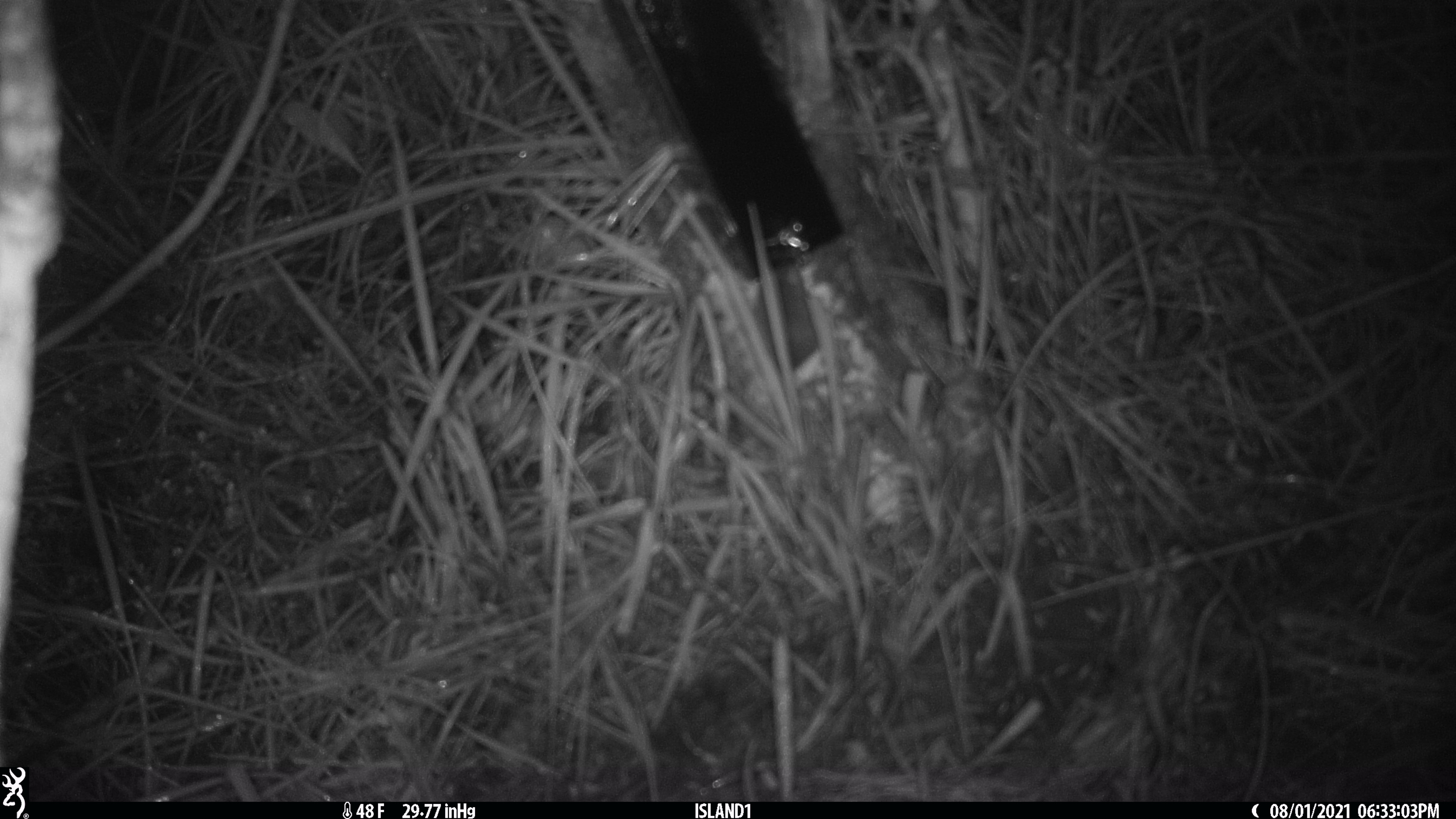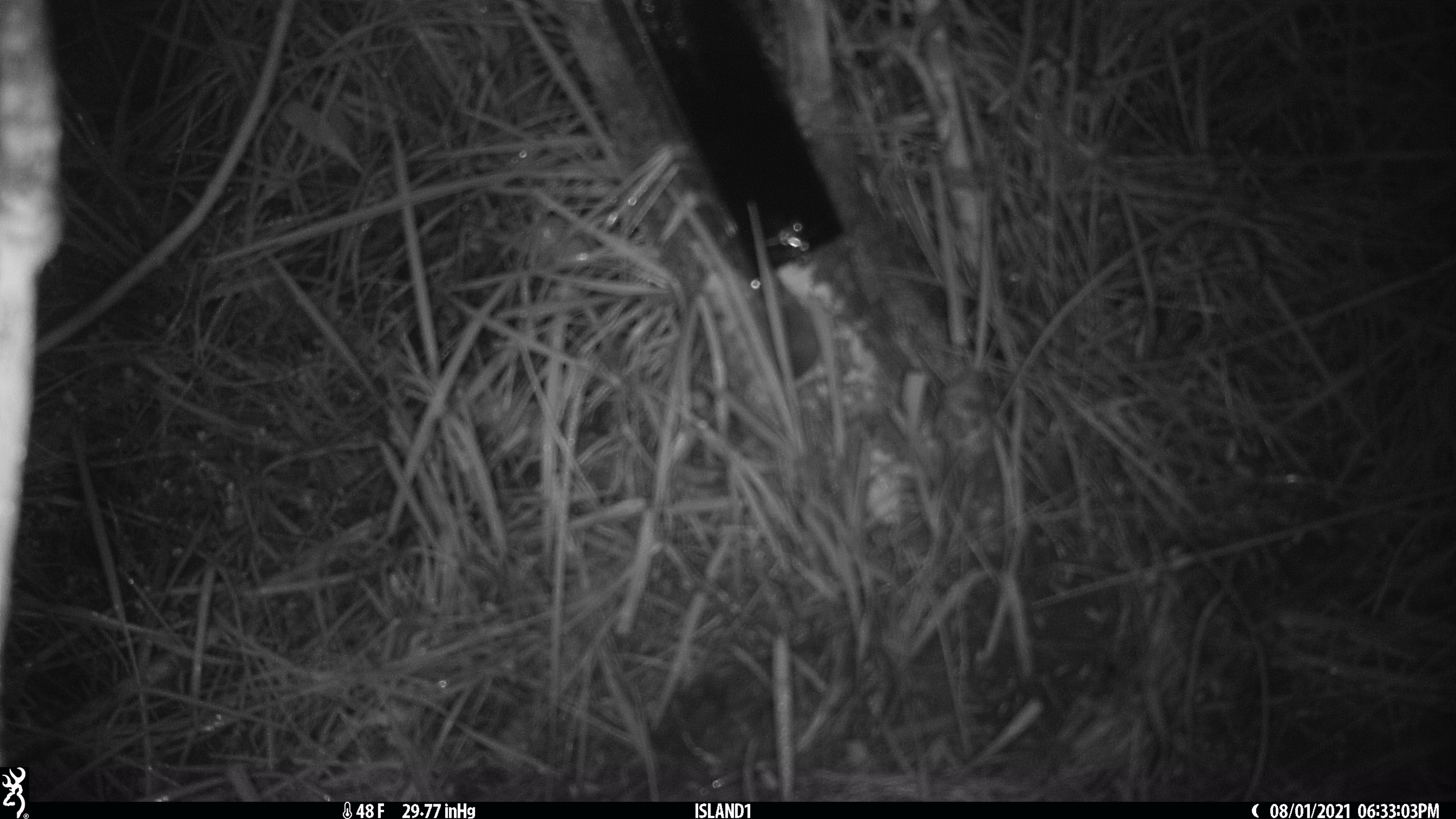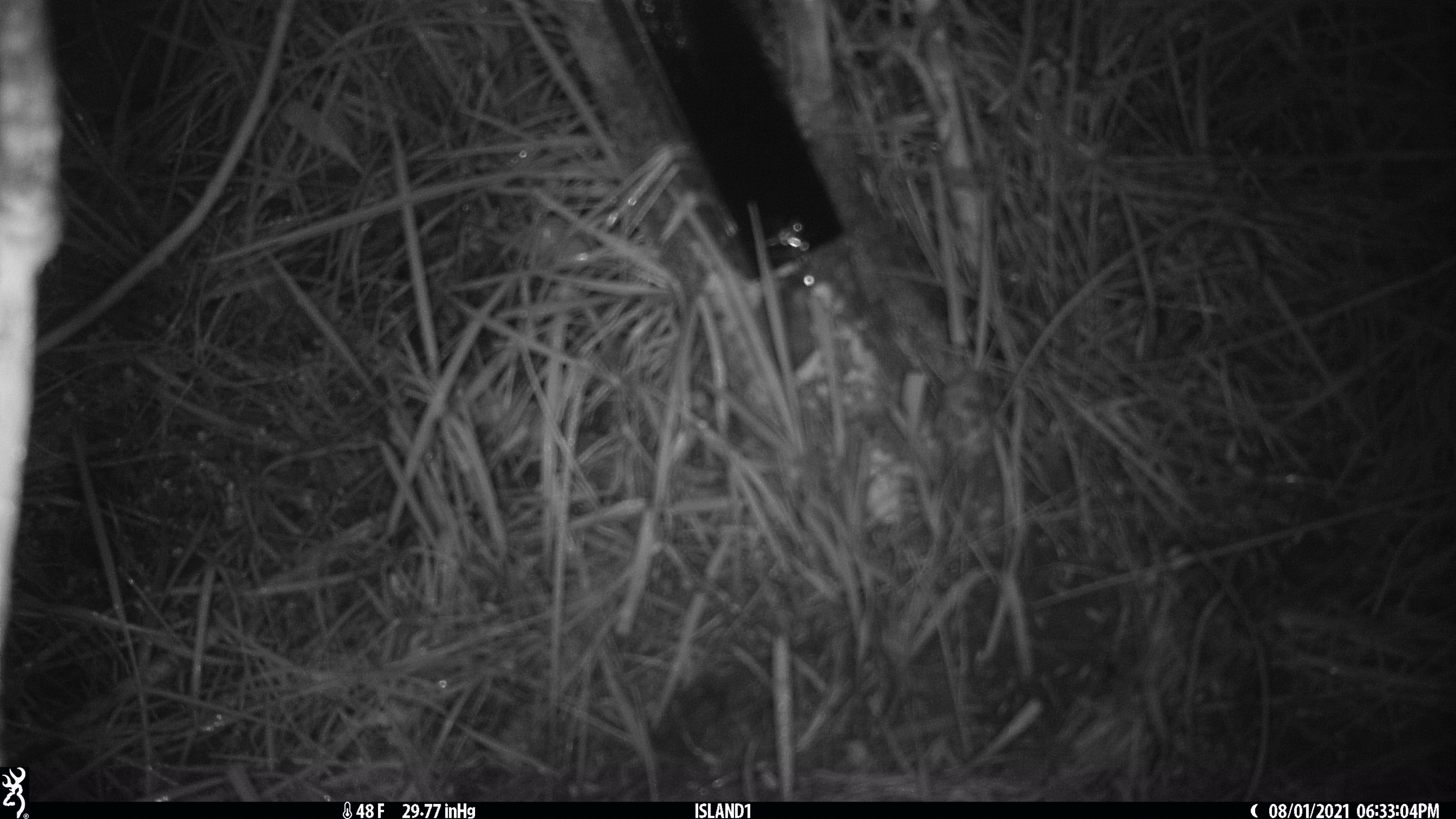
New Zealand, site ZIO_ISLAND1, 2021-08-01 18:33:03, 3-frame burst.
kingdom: Animalia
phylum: Chordata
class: Mammalia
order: Rodentia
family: Muridae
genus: Mus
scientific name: Mus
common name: mouse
Mouse (Mus).